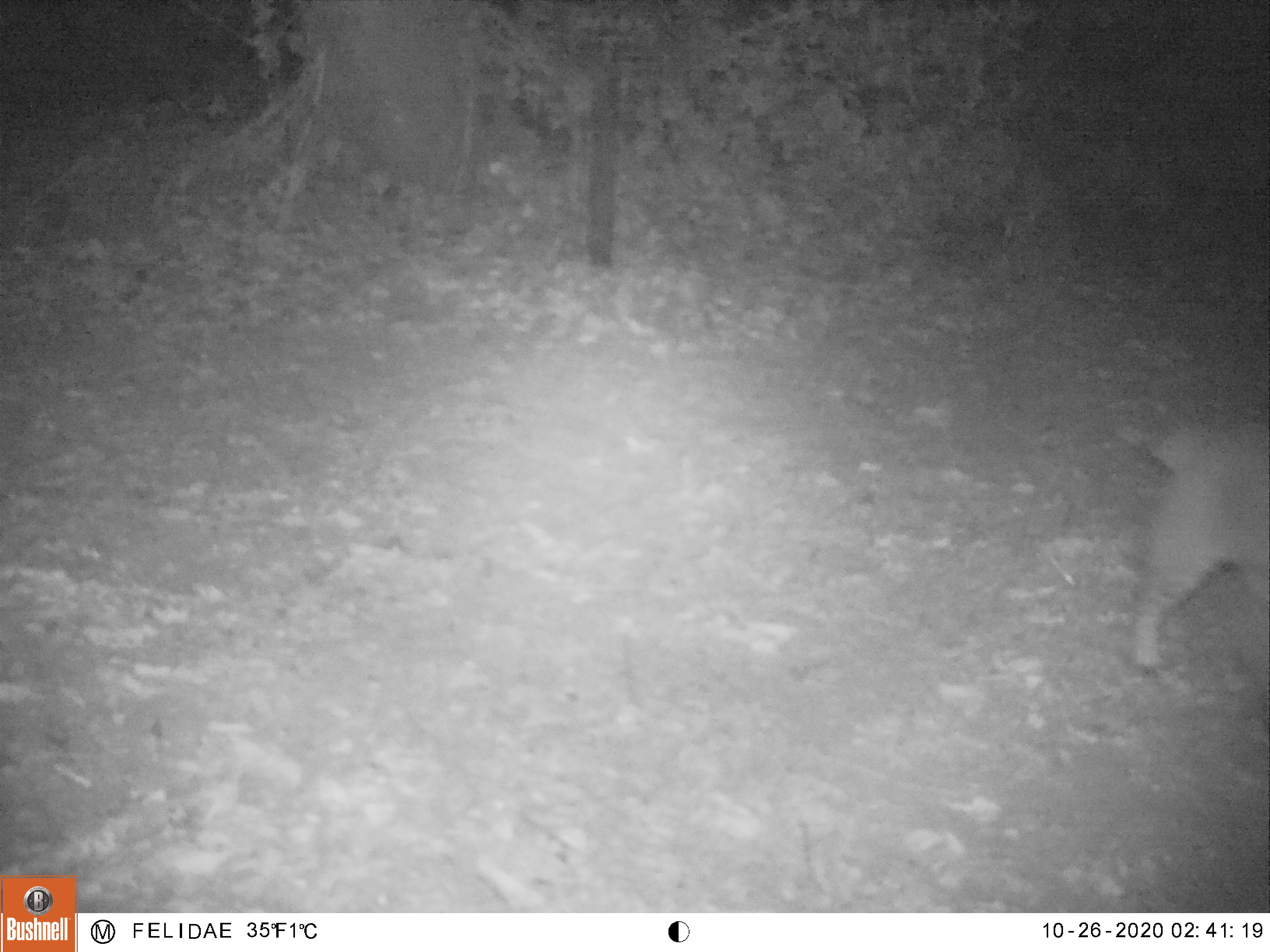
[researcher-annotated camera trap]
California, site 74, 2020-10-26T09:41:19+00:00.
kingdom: Animalia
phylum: Chordata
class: Mammalia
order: Carnivora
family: Felidae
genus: Lynx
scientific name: Lynx rufus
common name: bobcat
Bobcat (Lynx rufus).